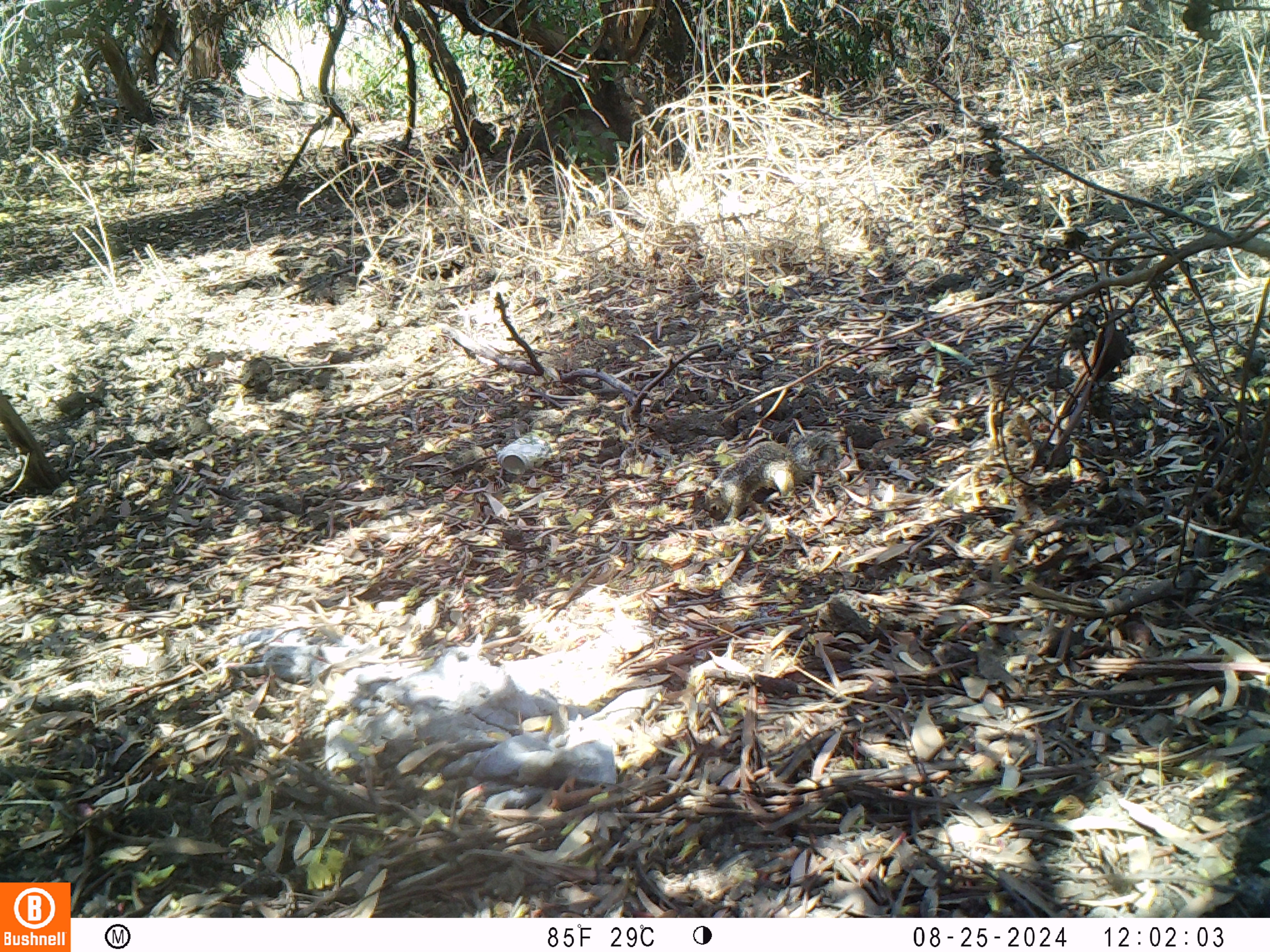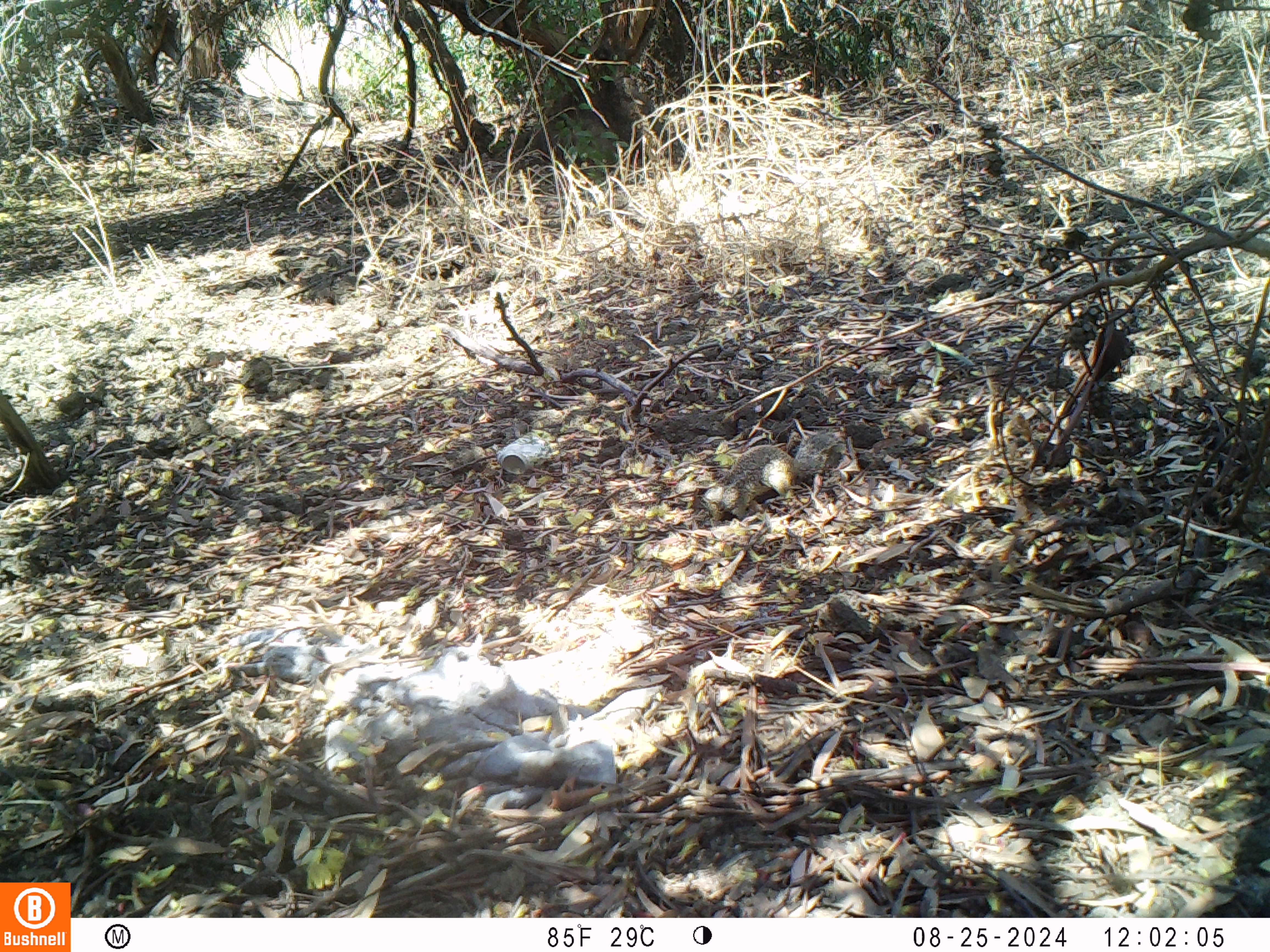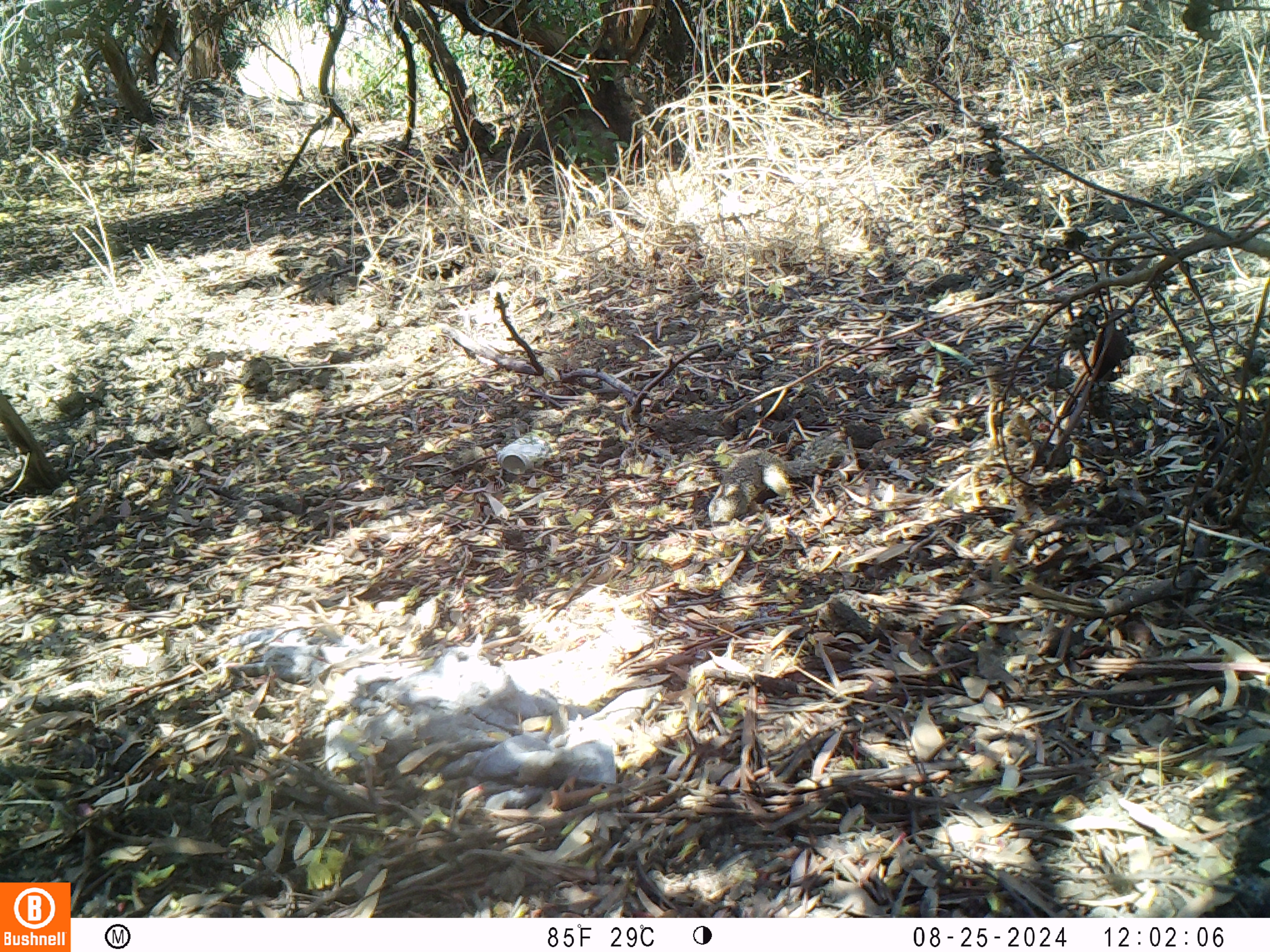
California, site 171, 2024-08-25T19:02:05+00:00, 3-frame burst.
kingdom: Animalia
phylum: Chordata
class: Mammalia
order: Rodentia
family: Sciuridae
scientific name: Sciuridae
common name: squirrel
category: unknown squirrel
Unknown squirrel (squirrel) (Sciuridae).